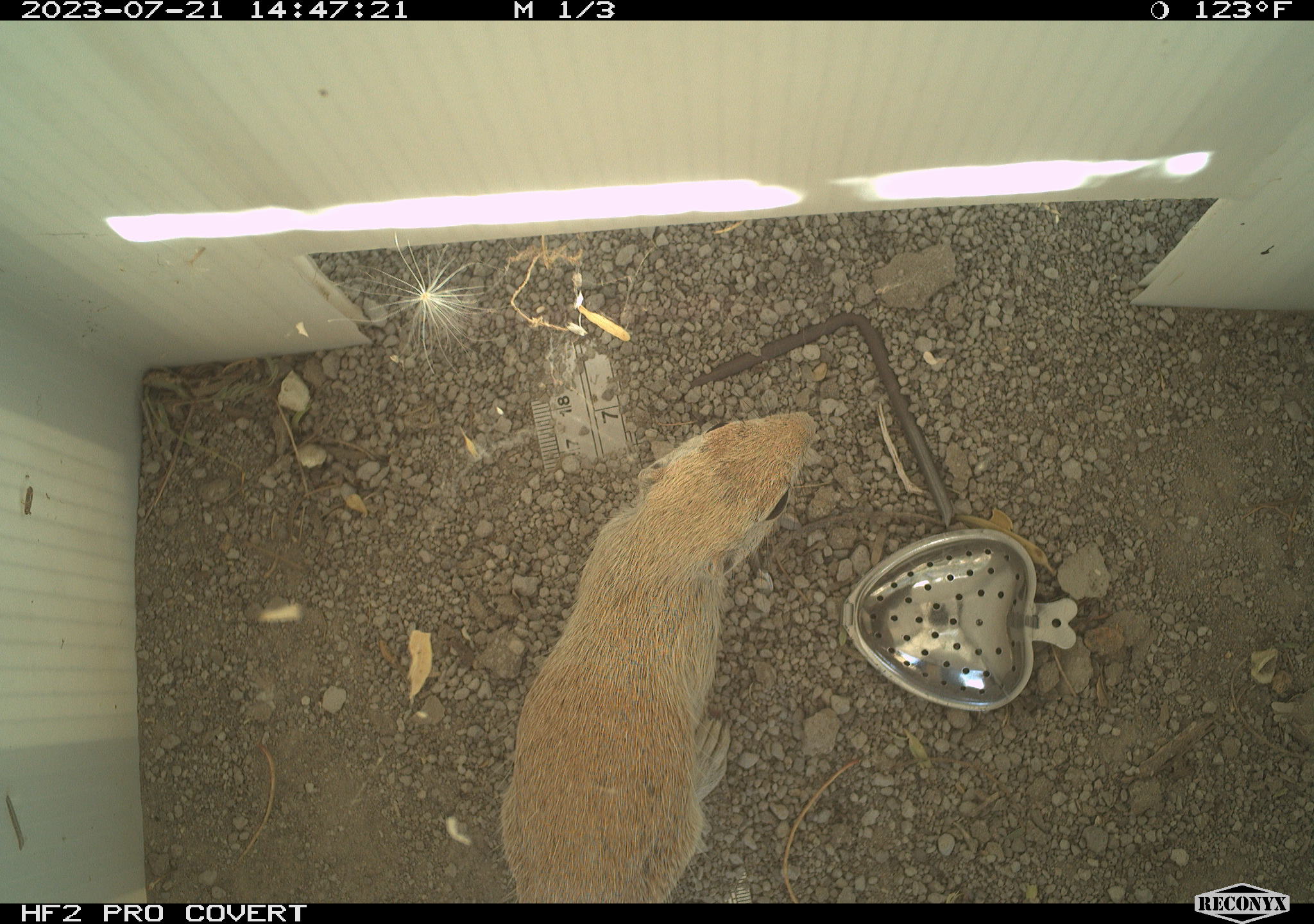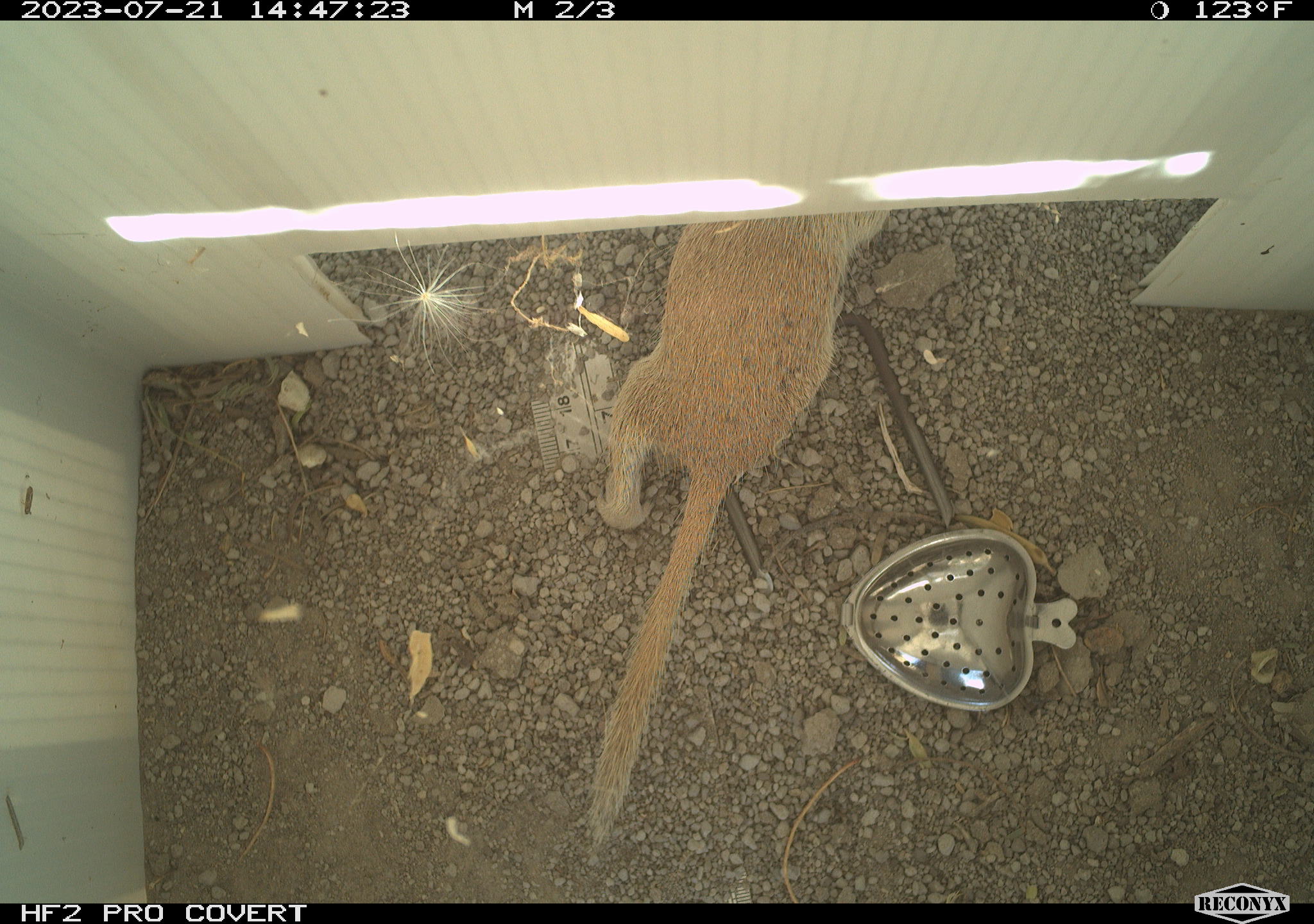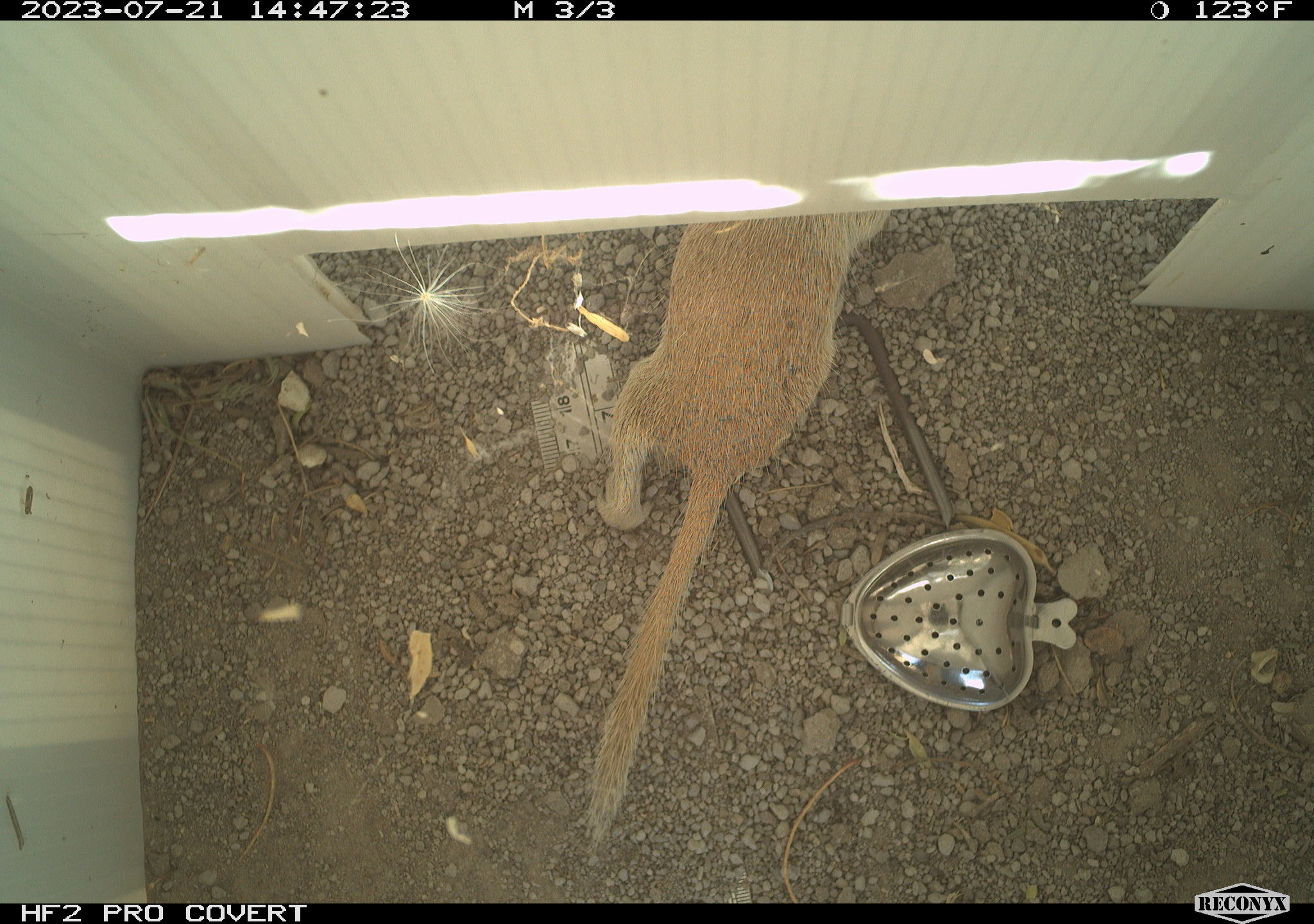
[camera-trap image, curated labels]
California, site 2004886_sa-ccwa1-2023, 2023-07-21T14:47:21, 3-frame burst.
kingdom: Animalia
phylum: Chordata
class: Mammalia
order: Rodentia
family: Sciuridae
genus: Xerospermophilus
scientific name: Xerospermophilus tereticaudus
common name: round-tailed ground squirrel